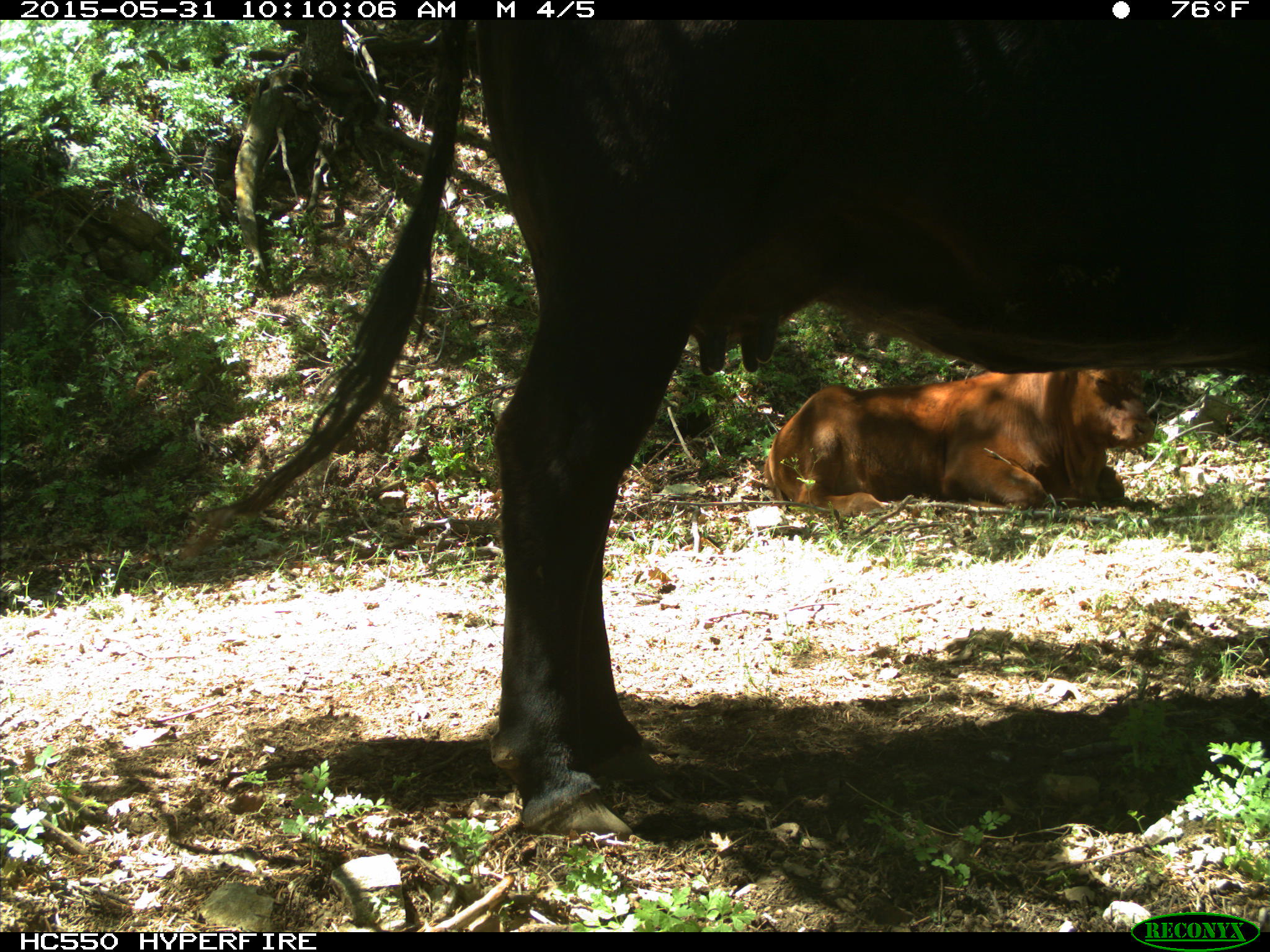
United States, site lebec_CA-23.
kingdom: Animalia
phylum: Chordata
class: Mammalia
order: Artiodactyla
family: Bovidae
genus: Bos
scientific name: Bos taurus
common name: domestic cow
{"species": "Bos taurus (domestic cow)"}